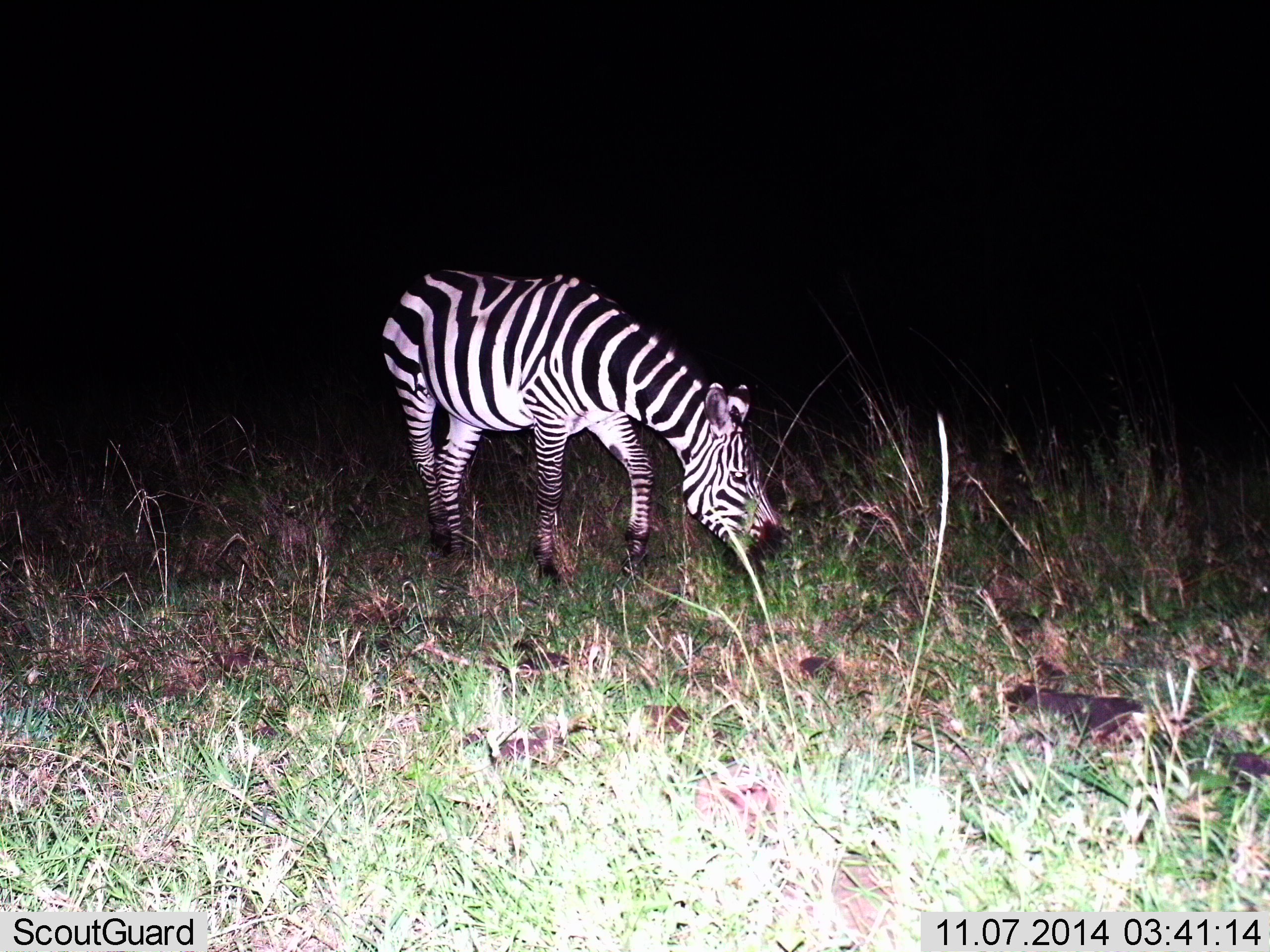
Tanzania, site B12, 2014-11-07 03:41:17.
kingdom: Animalia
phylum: Chordata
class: Mammalia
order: Perissodactyla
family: Equidae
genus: Equus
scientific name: Equus quagga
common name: plains zebra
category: zebra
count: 1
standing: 20%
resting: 0%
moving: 0%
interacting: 0%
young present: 0%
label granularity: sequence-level